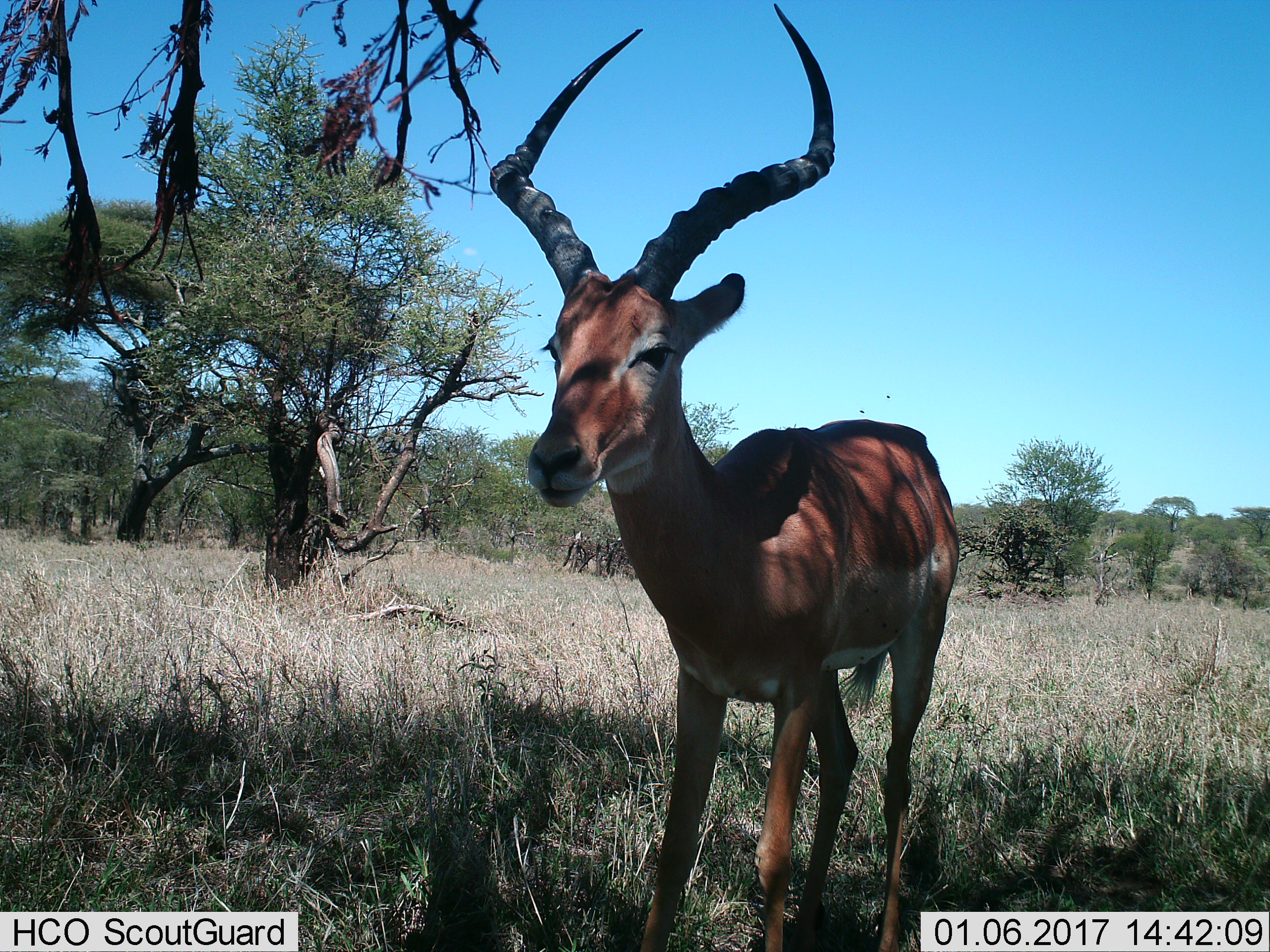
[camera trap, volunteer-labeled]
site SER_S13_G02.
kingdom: Animalia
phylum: Chordata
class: Mammalia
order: Artiodactyla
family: Bovidae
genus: Aepyceros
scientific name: Aepyceros melampus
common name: impala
Impala (Aepyceros melampus), count 1. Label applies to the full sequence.